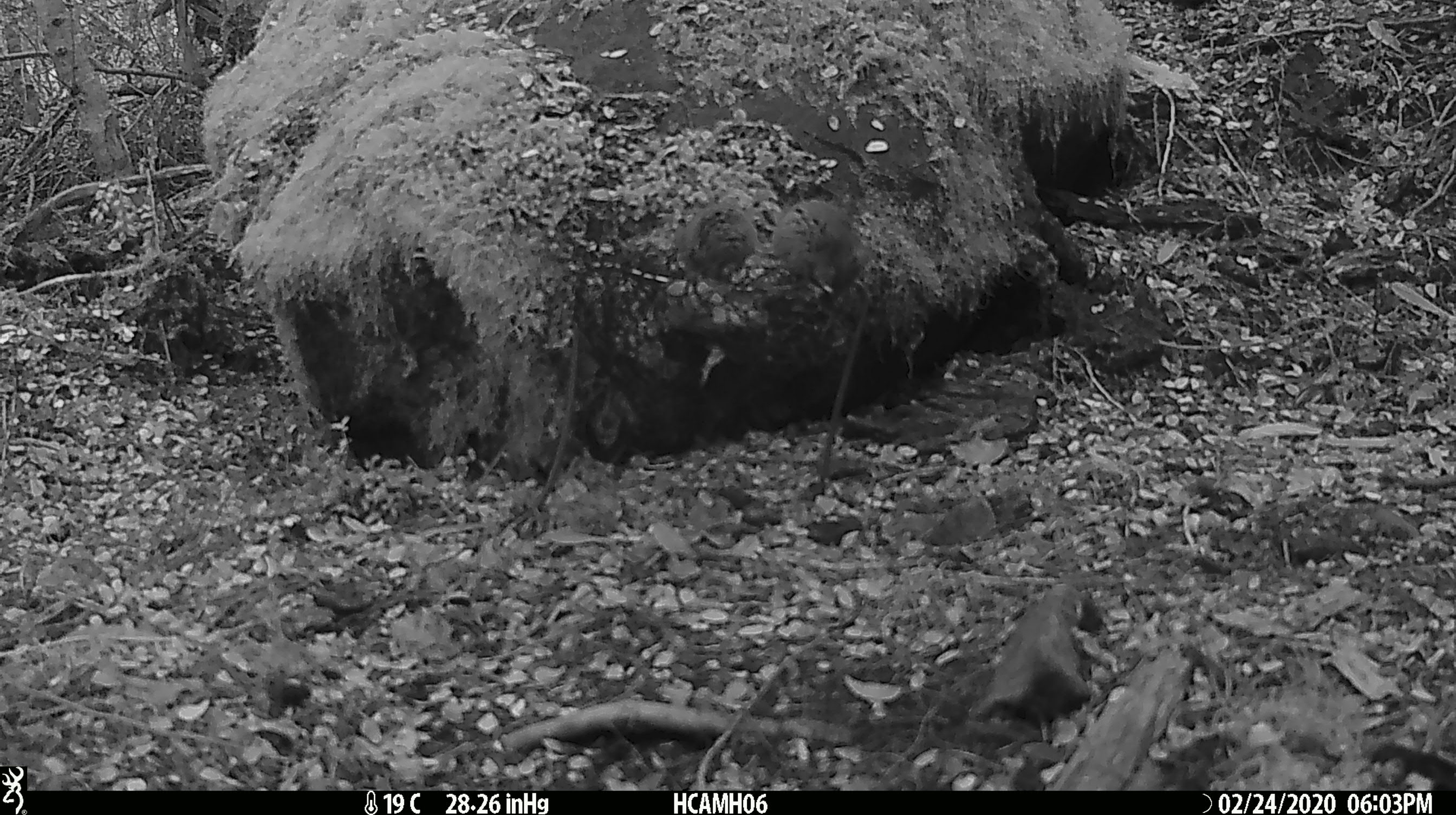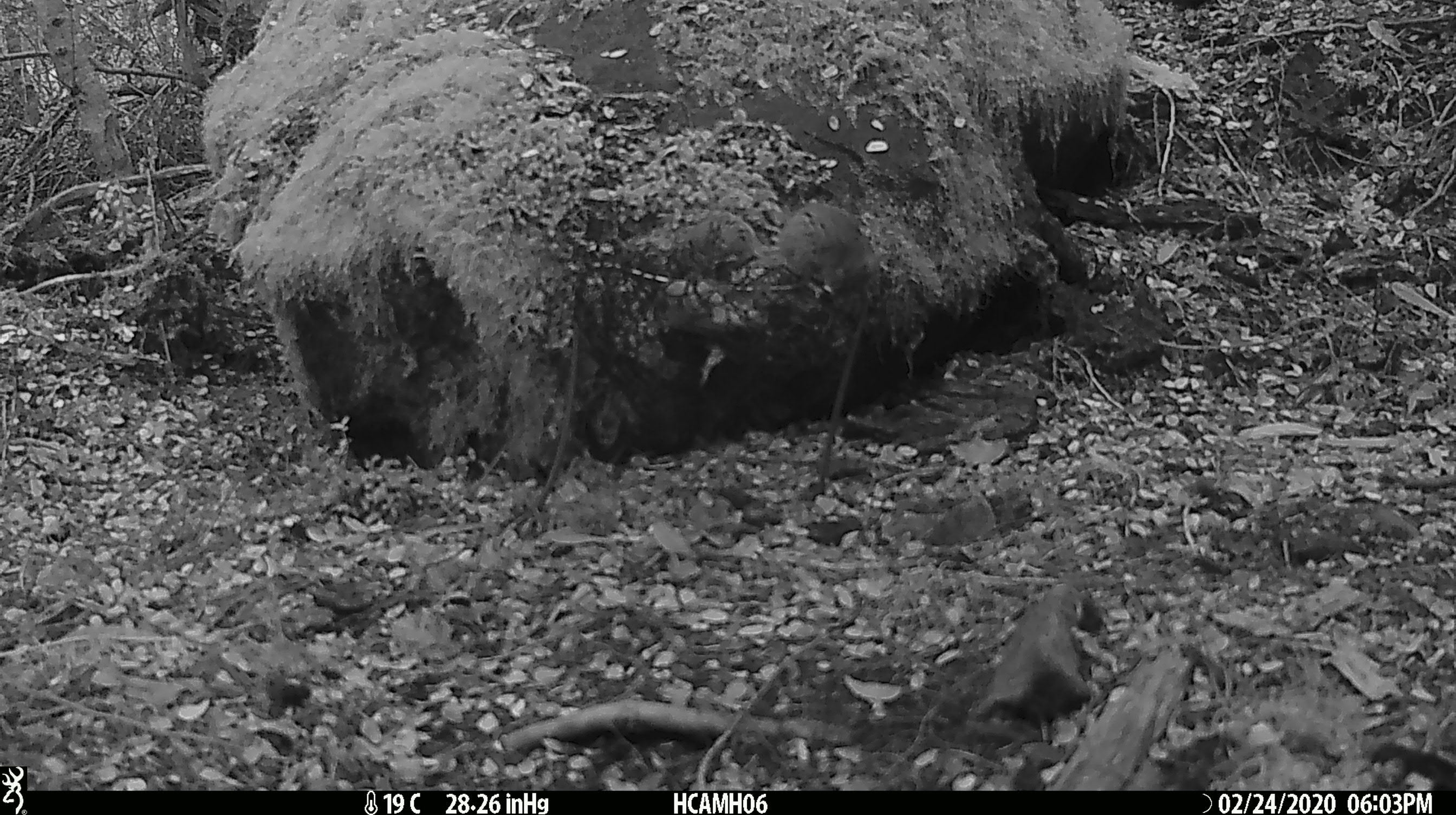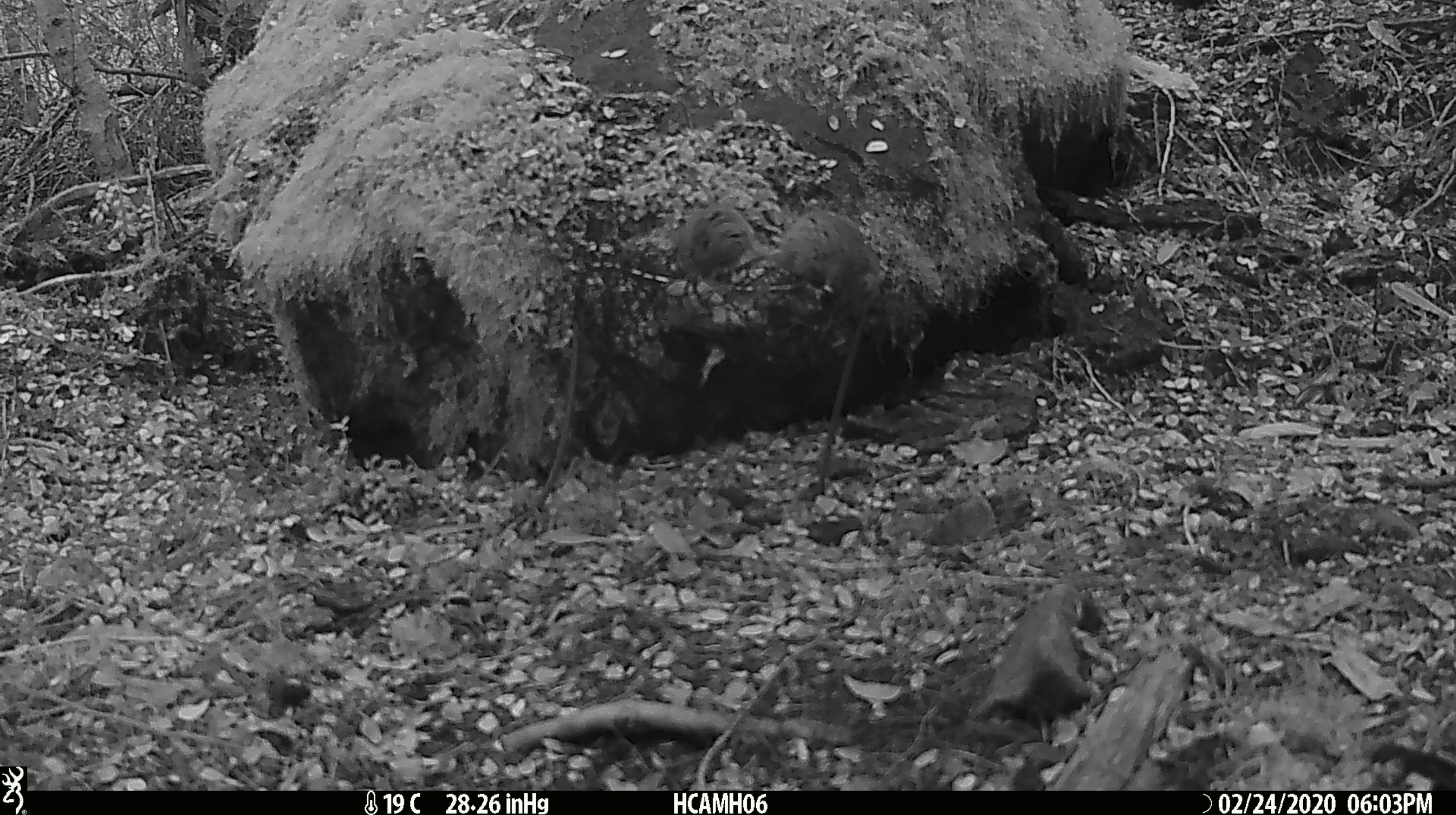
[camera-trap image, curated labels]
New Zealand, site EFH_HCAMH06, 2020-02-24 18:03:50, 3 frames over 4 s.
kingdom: Animalia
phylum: Chordata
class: Mammalia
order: Rodentia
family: Muridae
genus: Mus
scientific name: Mus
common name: mouse